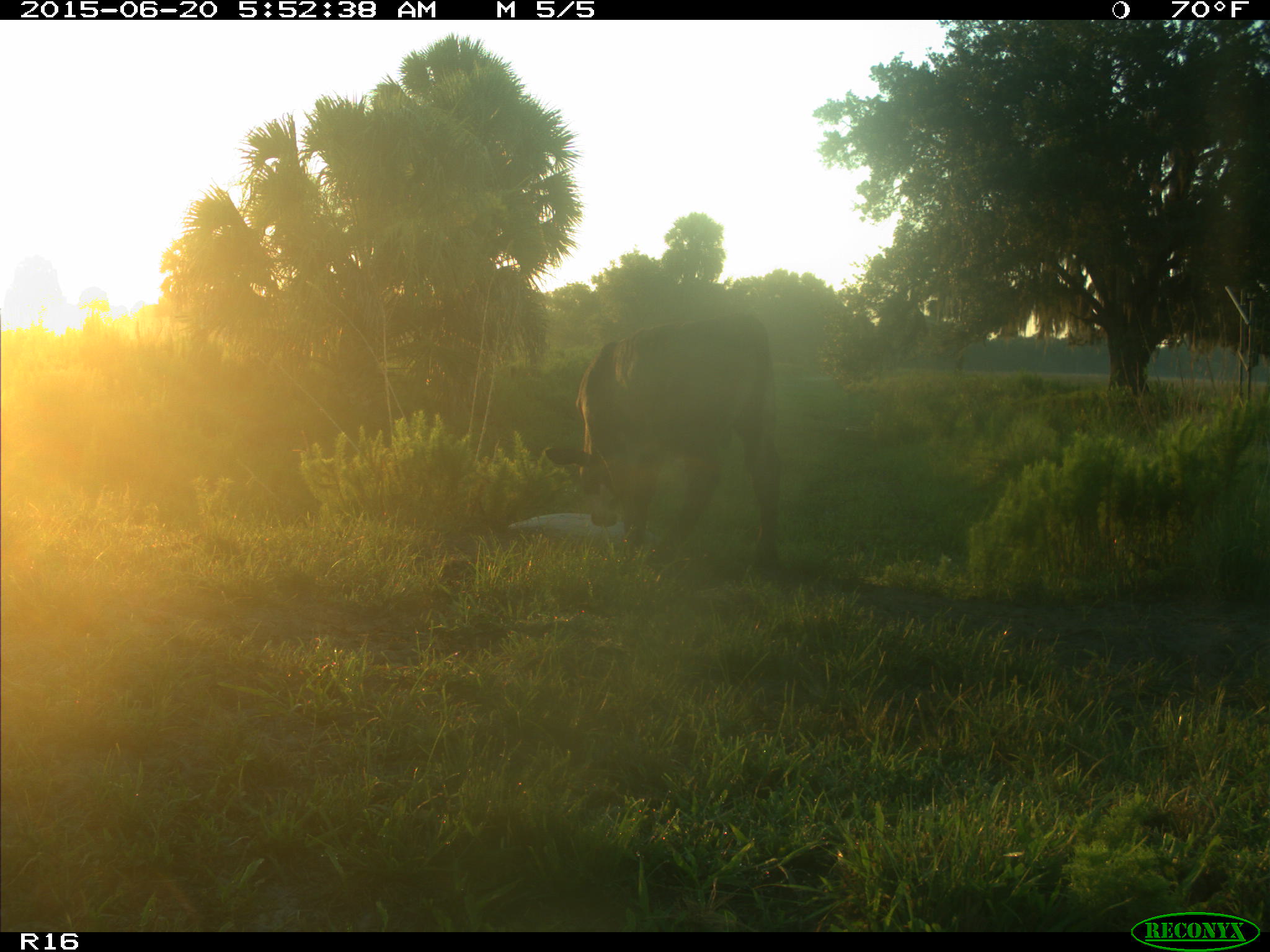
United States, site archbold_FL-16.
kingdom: Animalia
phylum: Chordata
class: Mammalia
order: Artiodactyla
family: Bovidae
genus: Bos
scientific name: Bos taurus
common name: domestic cow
Bos taurus (domestic cow).